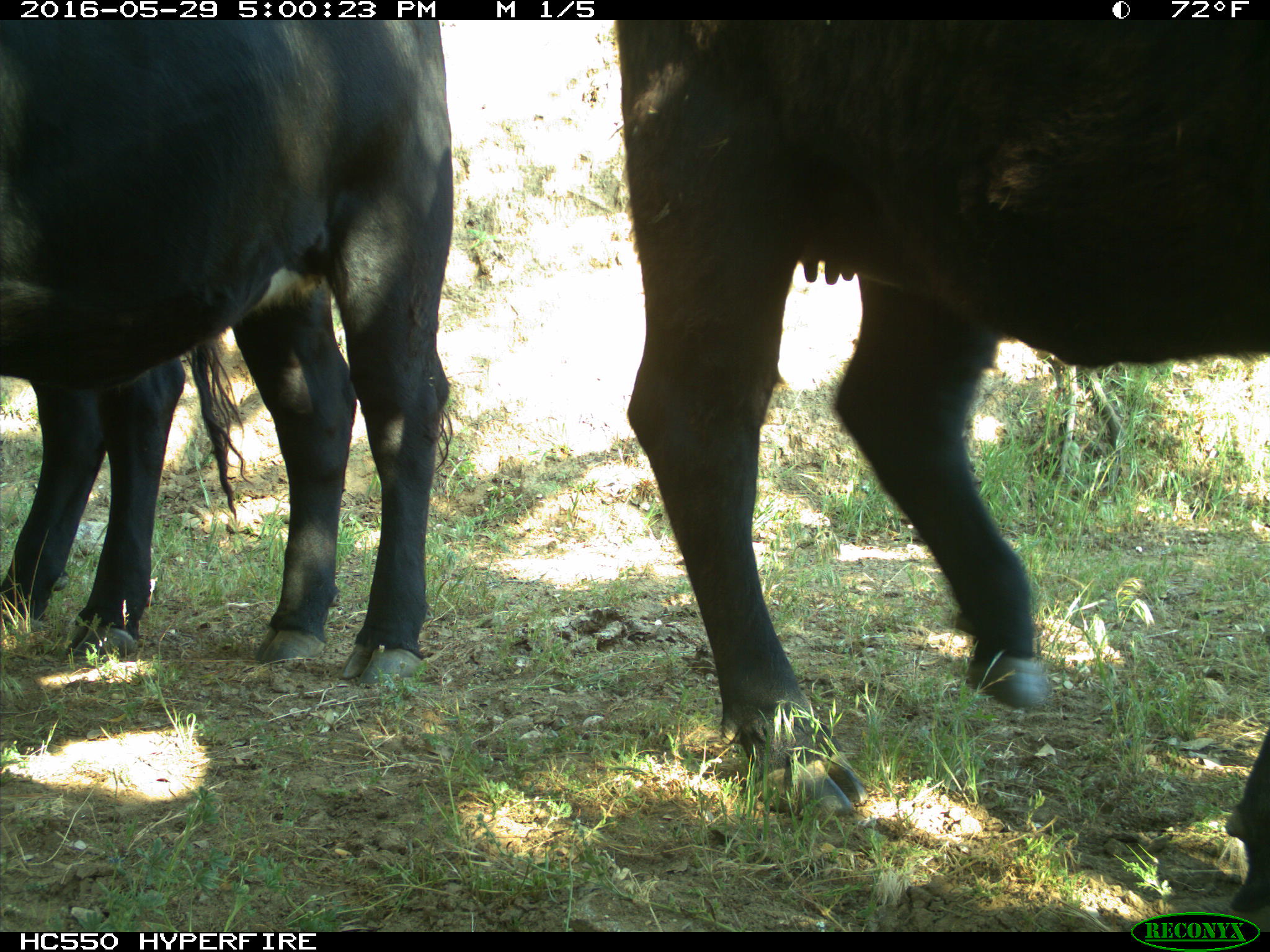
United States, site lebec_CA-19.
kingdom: Animalia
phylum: Chordata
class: Mammalia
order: Artiodactyla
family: Bovidae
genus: Bos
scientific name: Bos taurus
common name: domestic cow